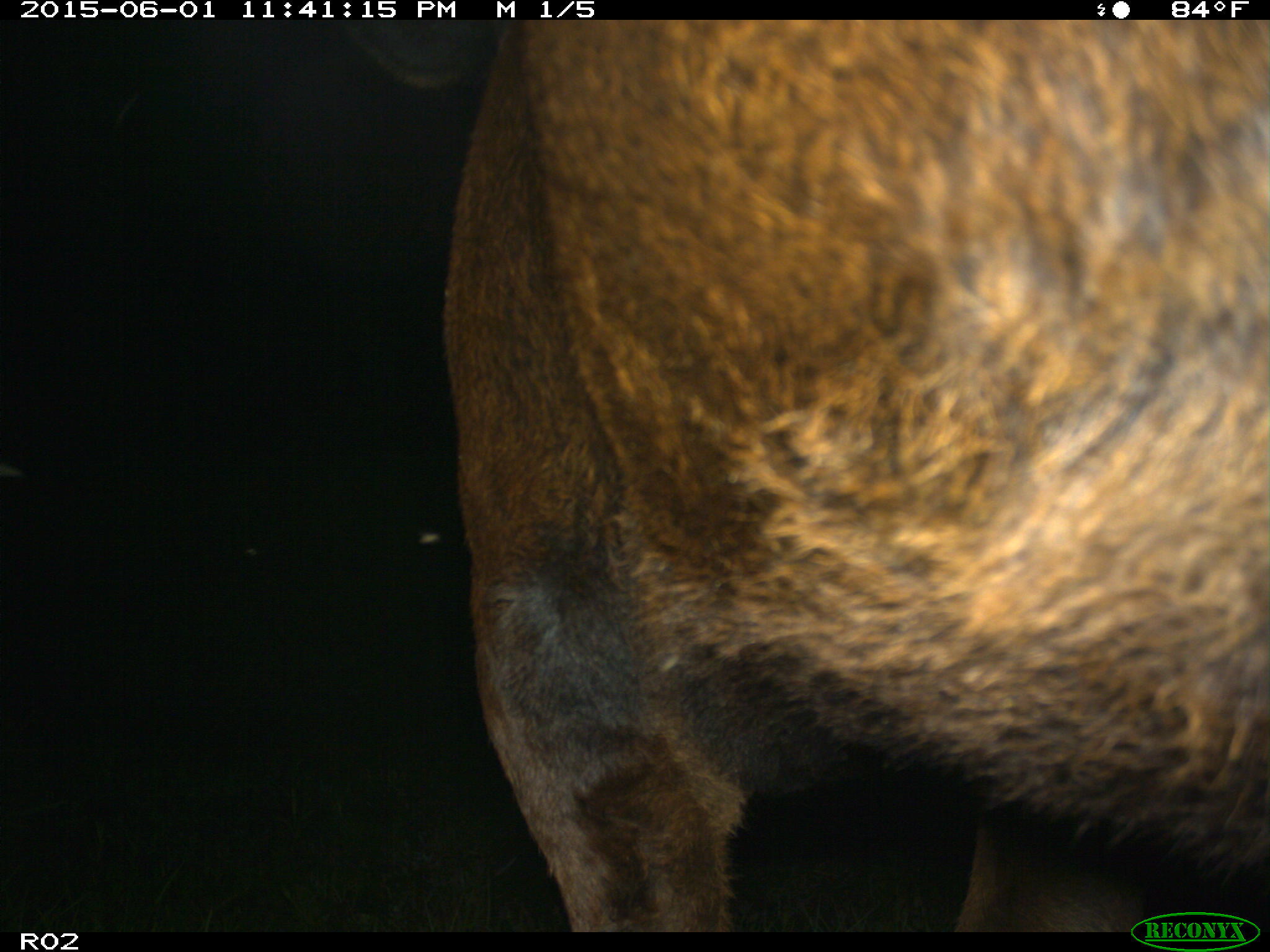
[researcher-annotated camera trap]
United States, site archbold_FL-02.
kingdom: Animalia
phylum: Chordata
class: Mammalia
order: Artiodactyla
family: Bovidae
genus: Bos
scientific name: Bos taurus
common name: domestic cow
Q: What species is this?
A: Bos taurus (domestic cow).